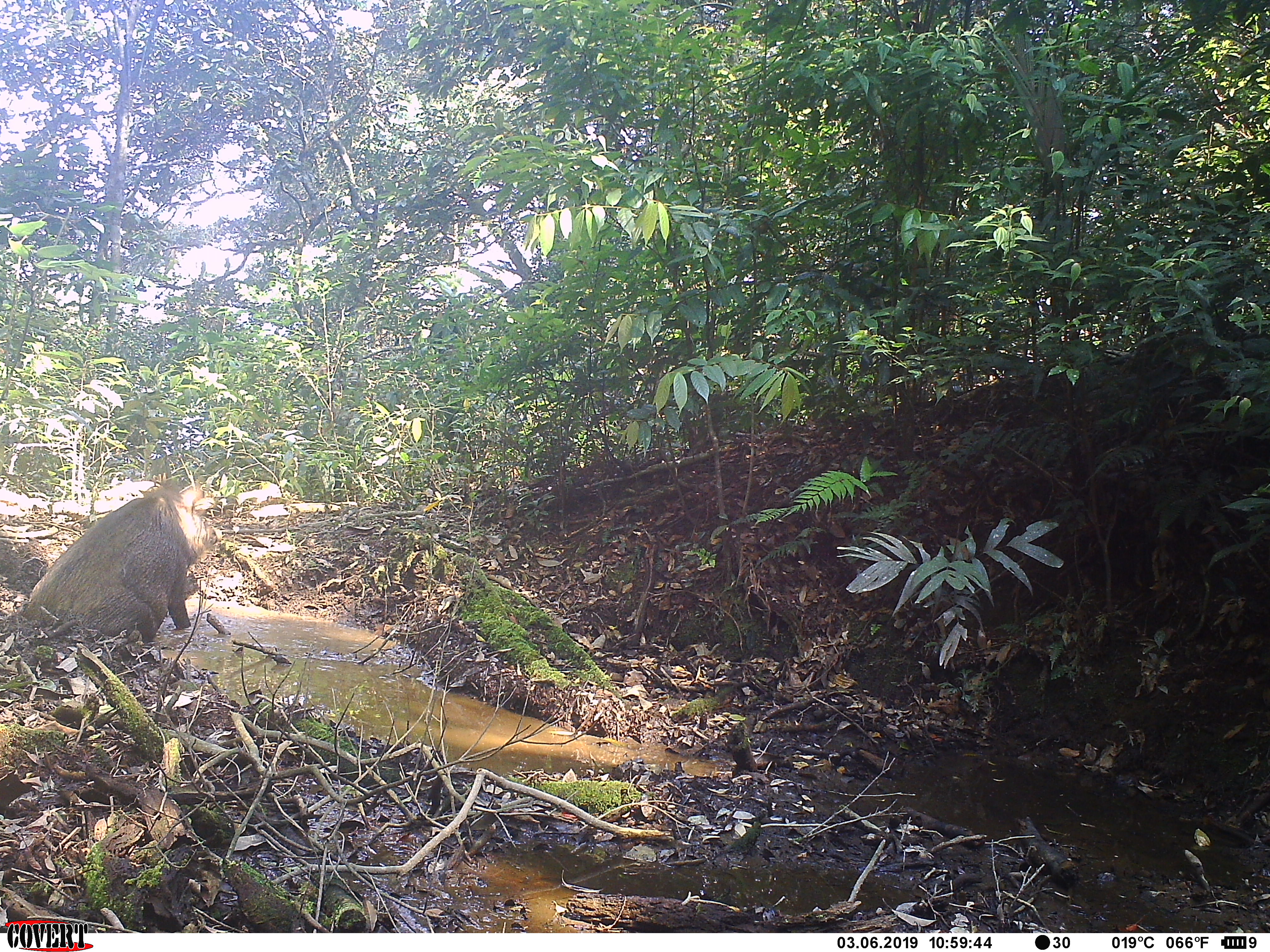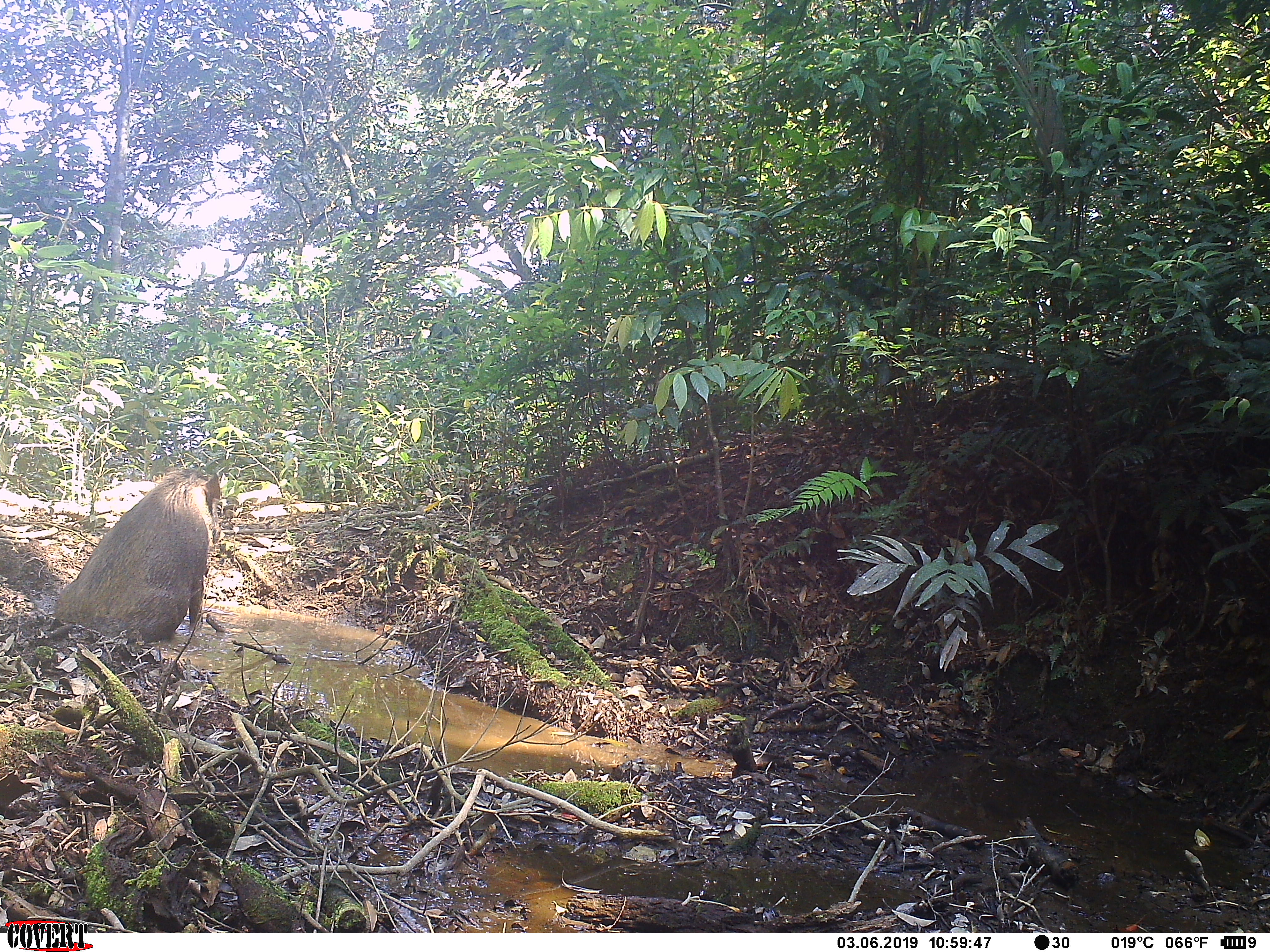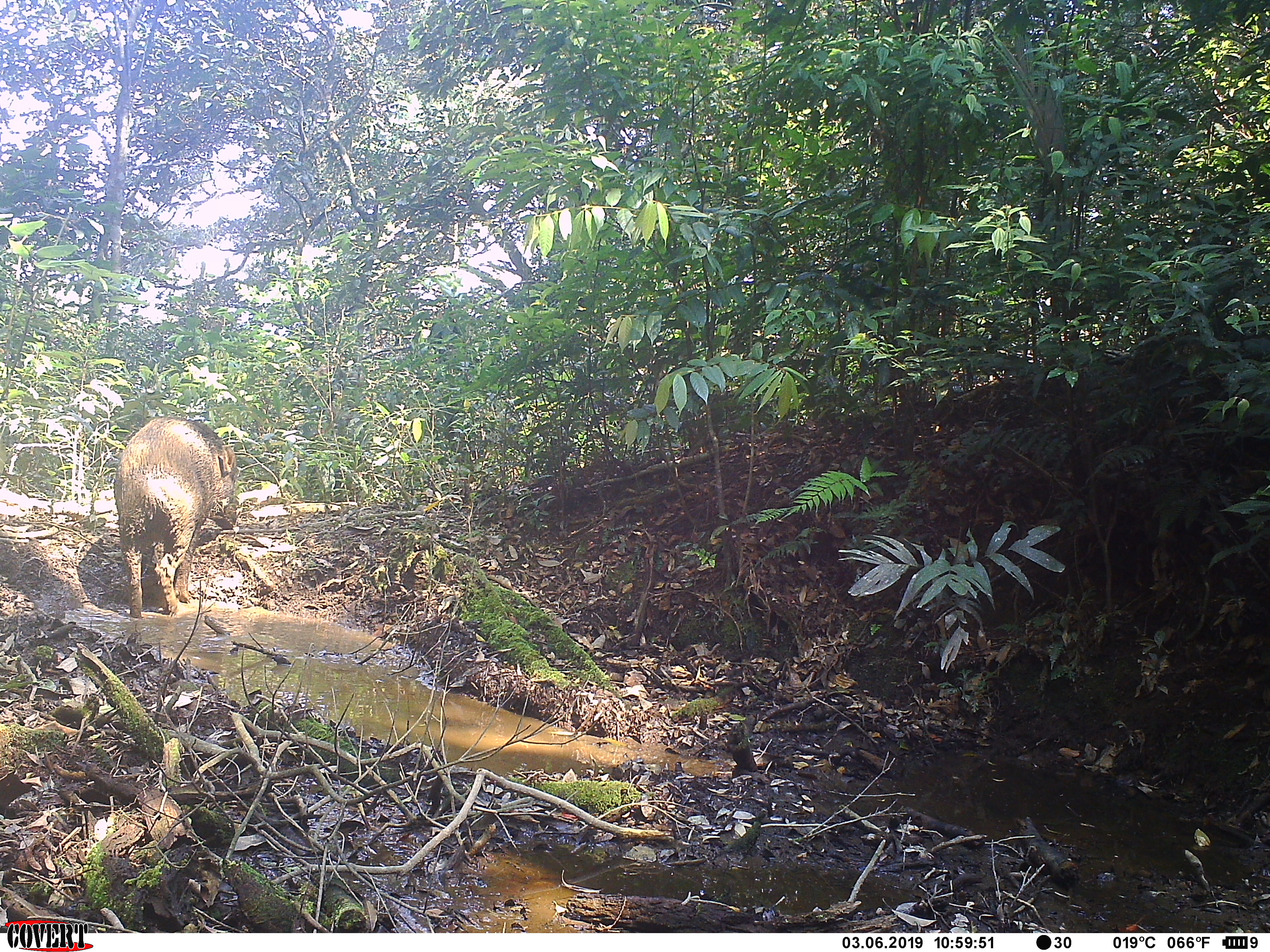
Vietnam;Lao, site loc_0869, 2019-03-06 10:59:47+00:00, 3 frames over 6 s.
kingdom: Animalia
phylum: Chordata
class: Mammalia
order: Artiodactyla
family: Suidae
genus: Sus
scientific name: Sus scrofa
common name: eurasian wild pig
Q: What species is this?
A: Eurasian wild pig (Sus scrofa).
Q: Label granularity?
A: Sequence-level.